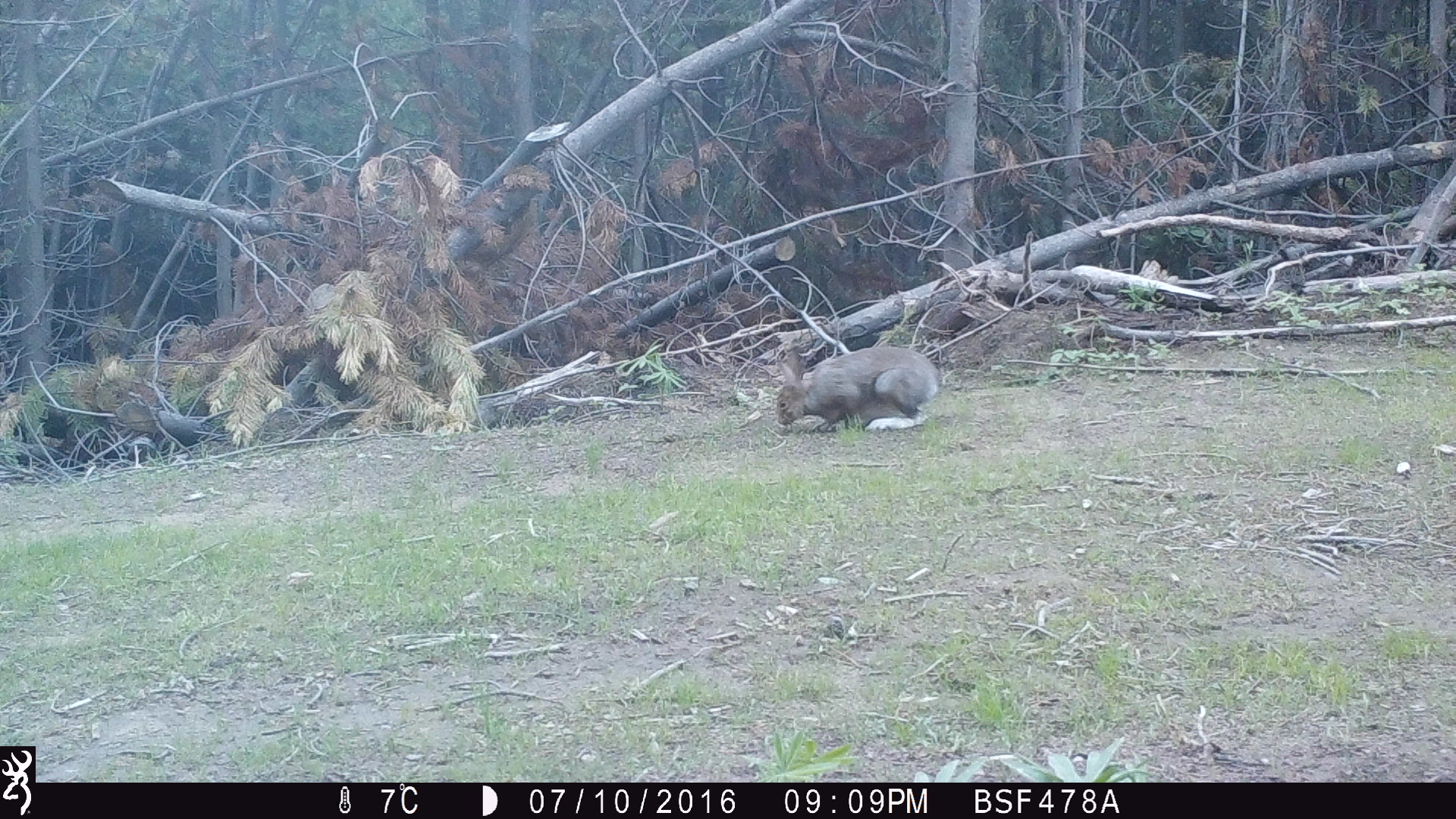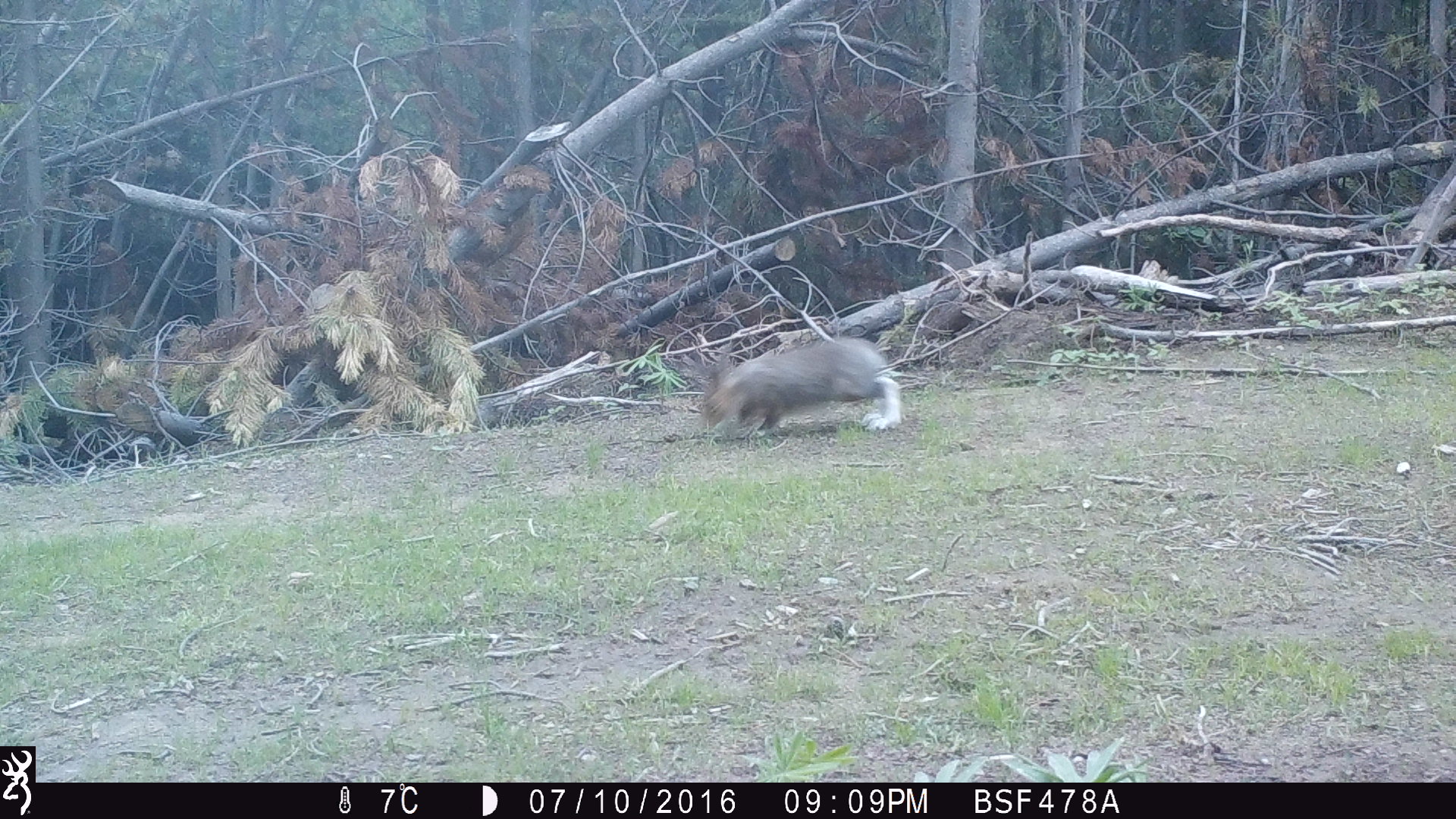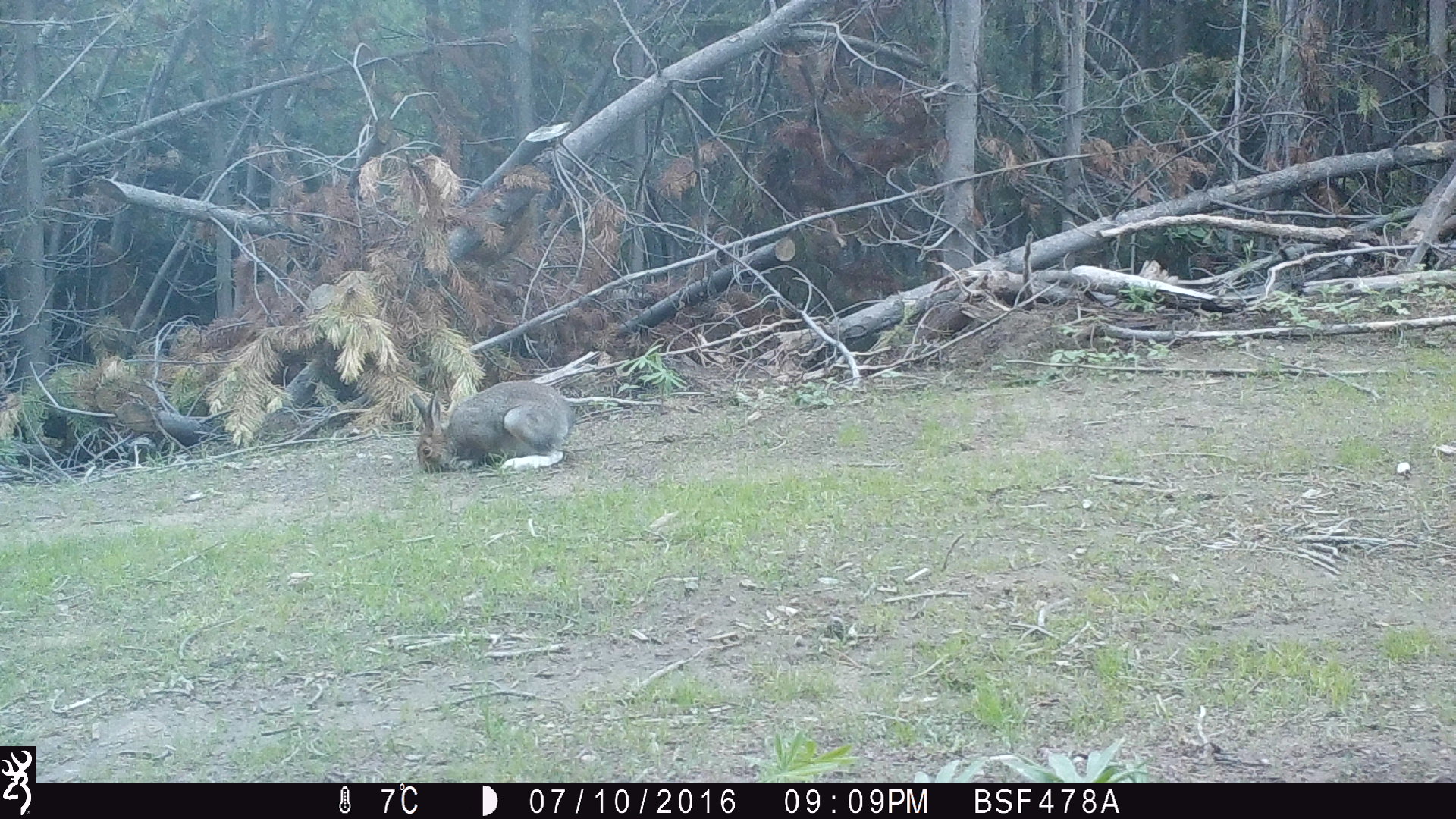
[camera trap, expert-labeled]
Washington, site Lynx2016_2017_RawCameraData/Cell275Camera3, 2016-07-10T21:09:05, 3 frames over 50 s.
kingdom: Animalia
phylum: Chordata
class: Mammalia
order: Lagomorpha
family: Leporidae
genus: Lepus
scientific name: Lepus americanus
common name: snowshoe hare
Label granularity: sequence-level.